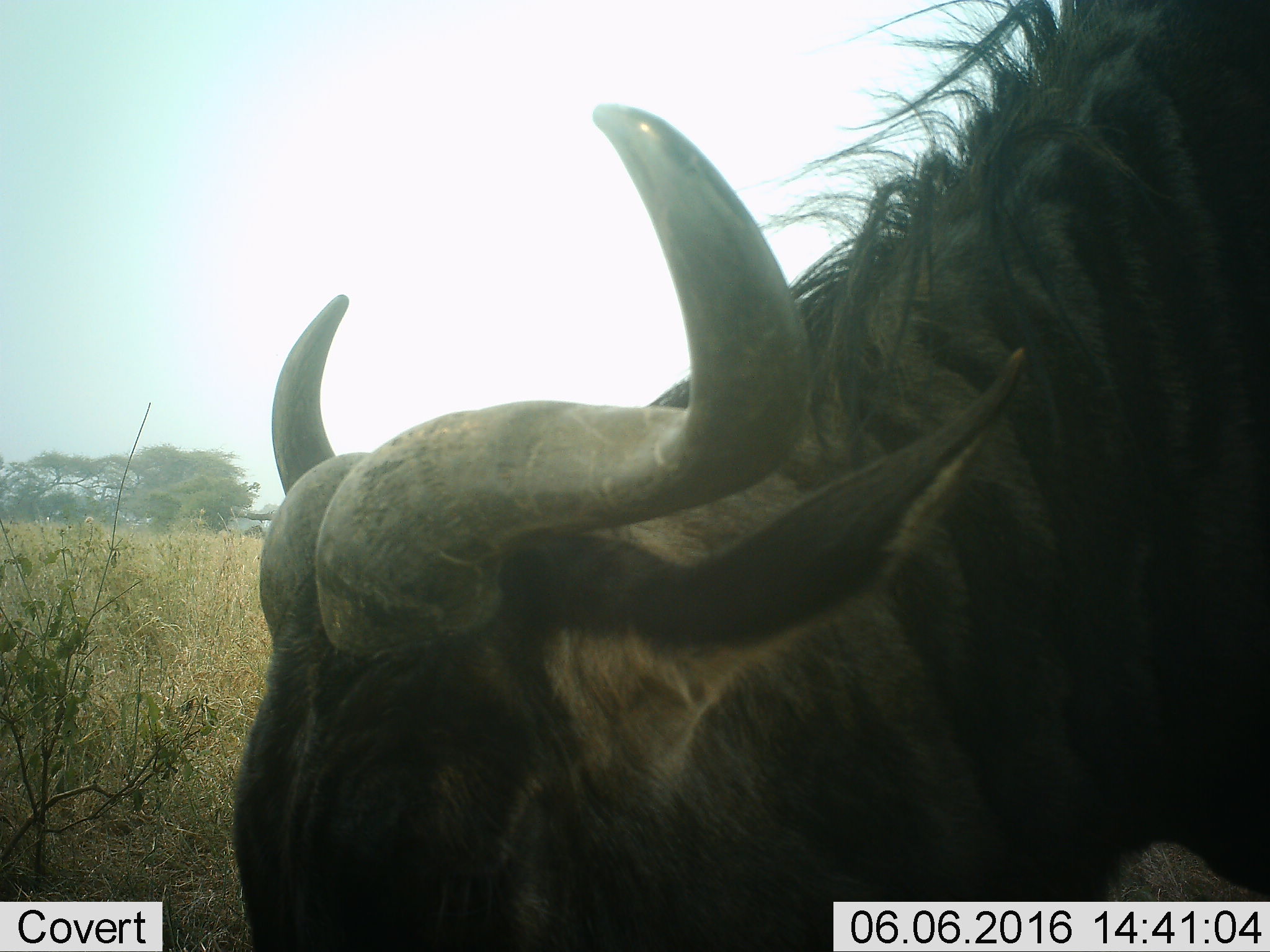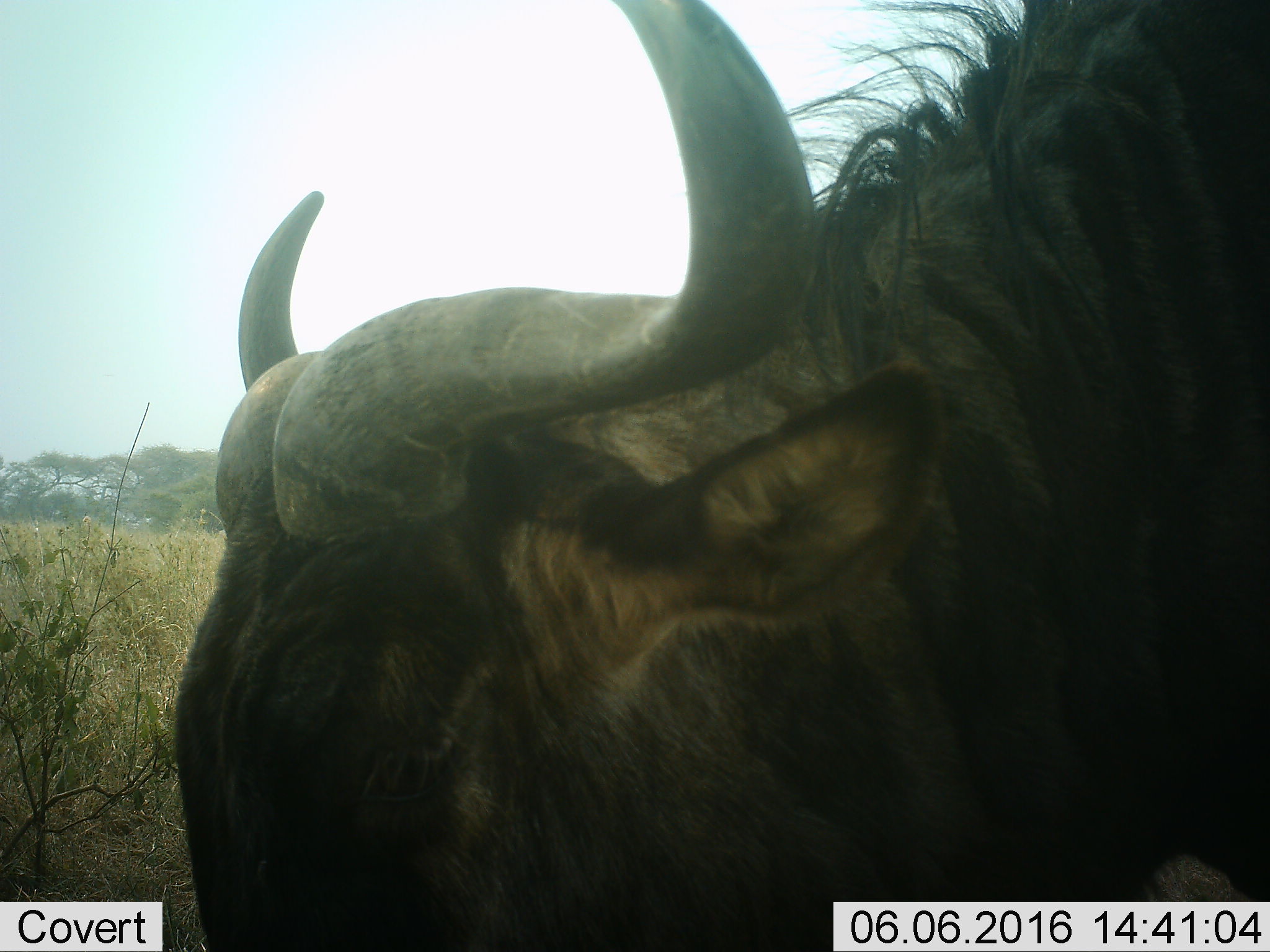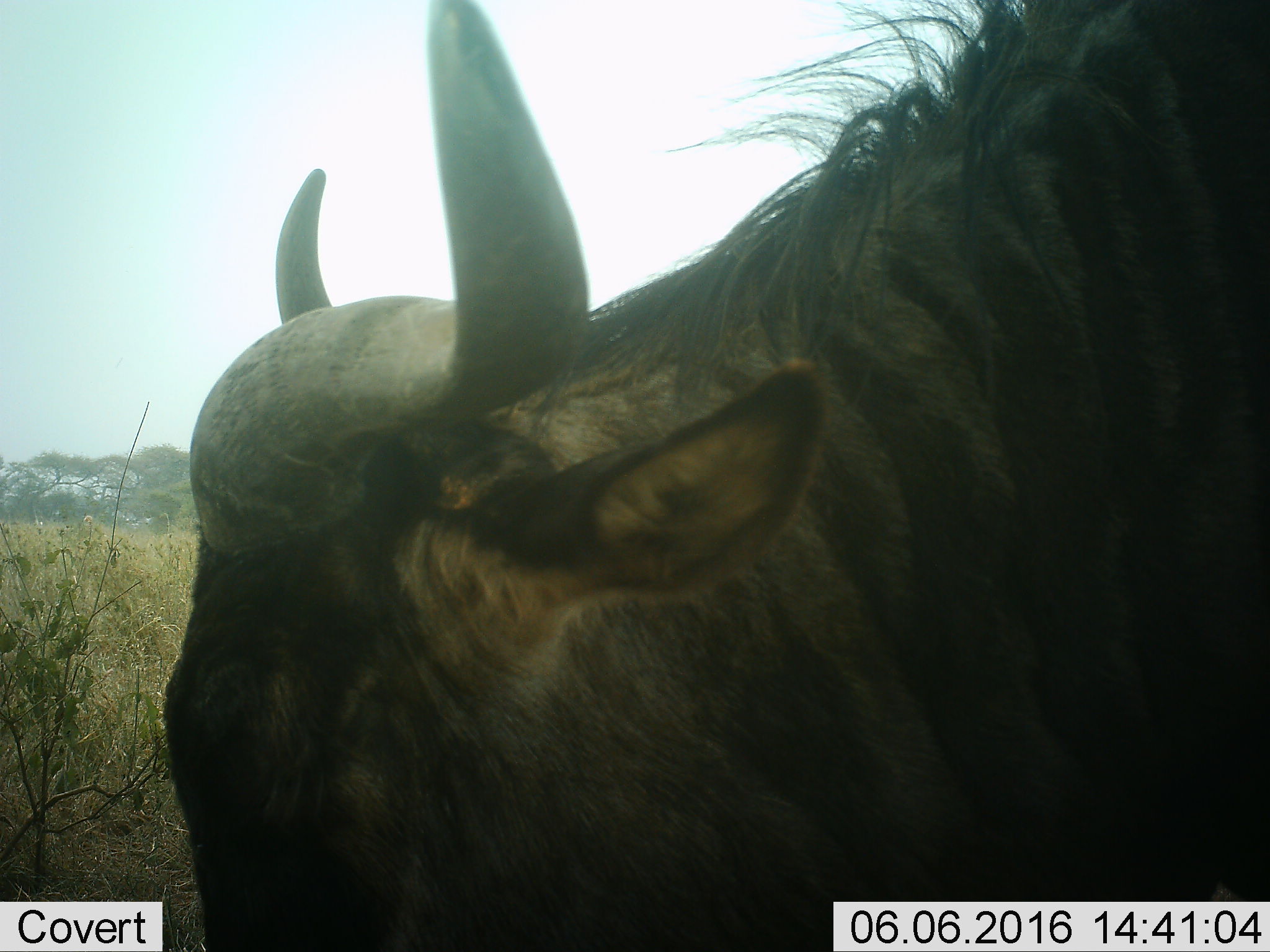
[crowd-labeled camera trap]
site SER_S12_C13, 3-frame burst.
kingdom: Animalia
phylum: Chordata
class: Mammalia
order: Artiodactyla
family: Bovidae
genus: Connochaetes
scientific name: Connochaetes taurinus taurinus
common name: blue wildebeest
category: wildebeestblue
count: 1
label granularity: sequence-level